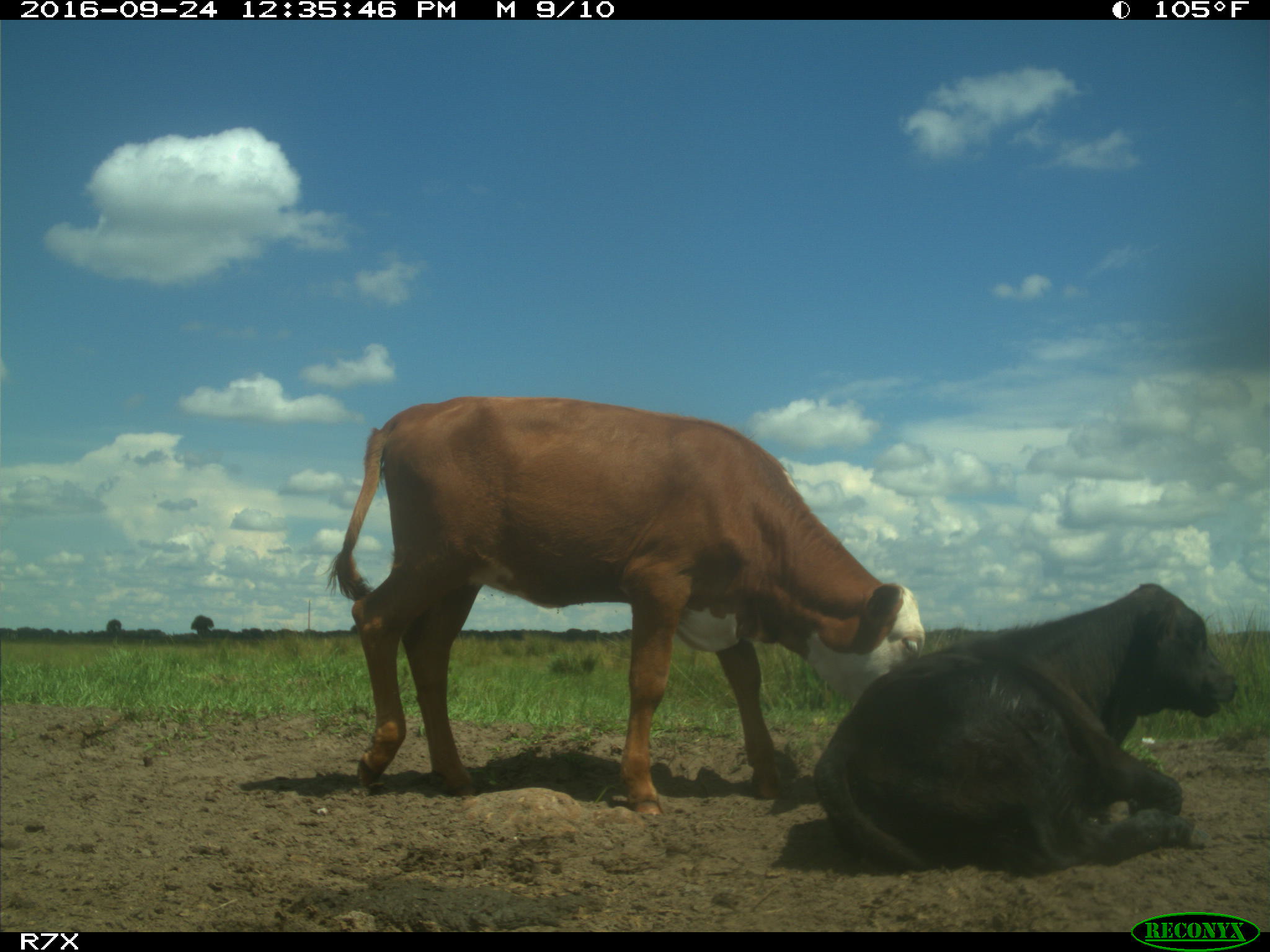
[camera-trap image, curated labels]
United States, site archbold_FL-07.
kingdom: Animalia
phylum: Chordata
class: Mammalia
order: Artiodactyla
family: Bovidae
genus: Bos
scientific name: Bos taurus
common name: domestic cow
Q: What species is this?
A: Bos taurus (domestic cow).